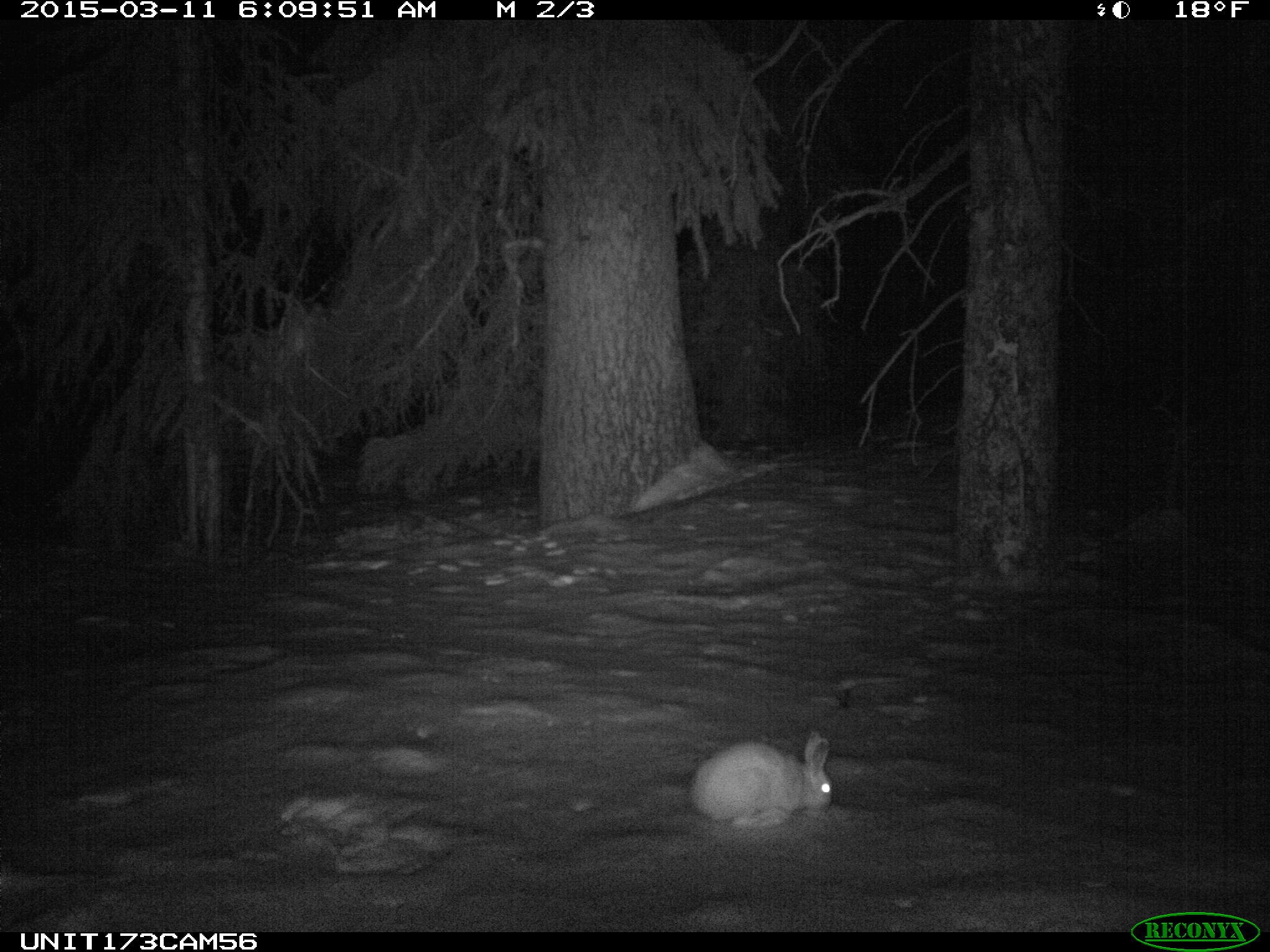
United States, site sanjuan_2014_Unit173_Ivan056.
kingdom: Animalia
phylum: Chordata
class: Mammalia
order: Lagomorpha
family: Leporidae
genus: Lepus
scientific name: Lepus americanus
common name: snowshoe hare